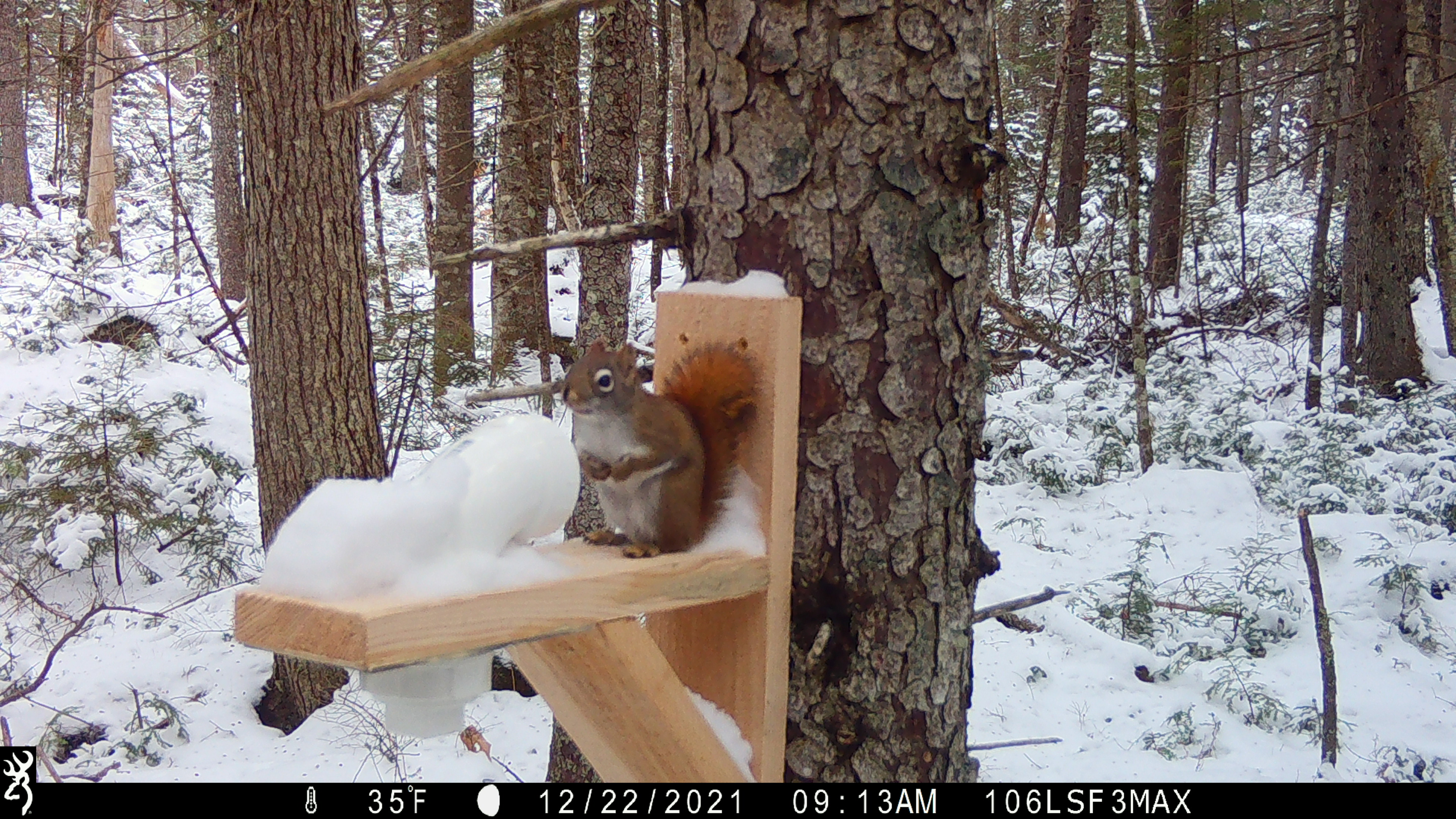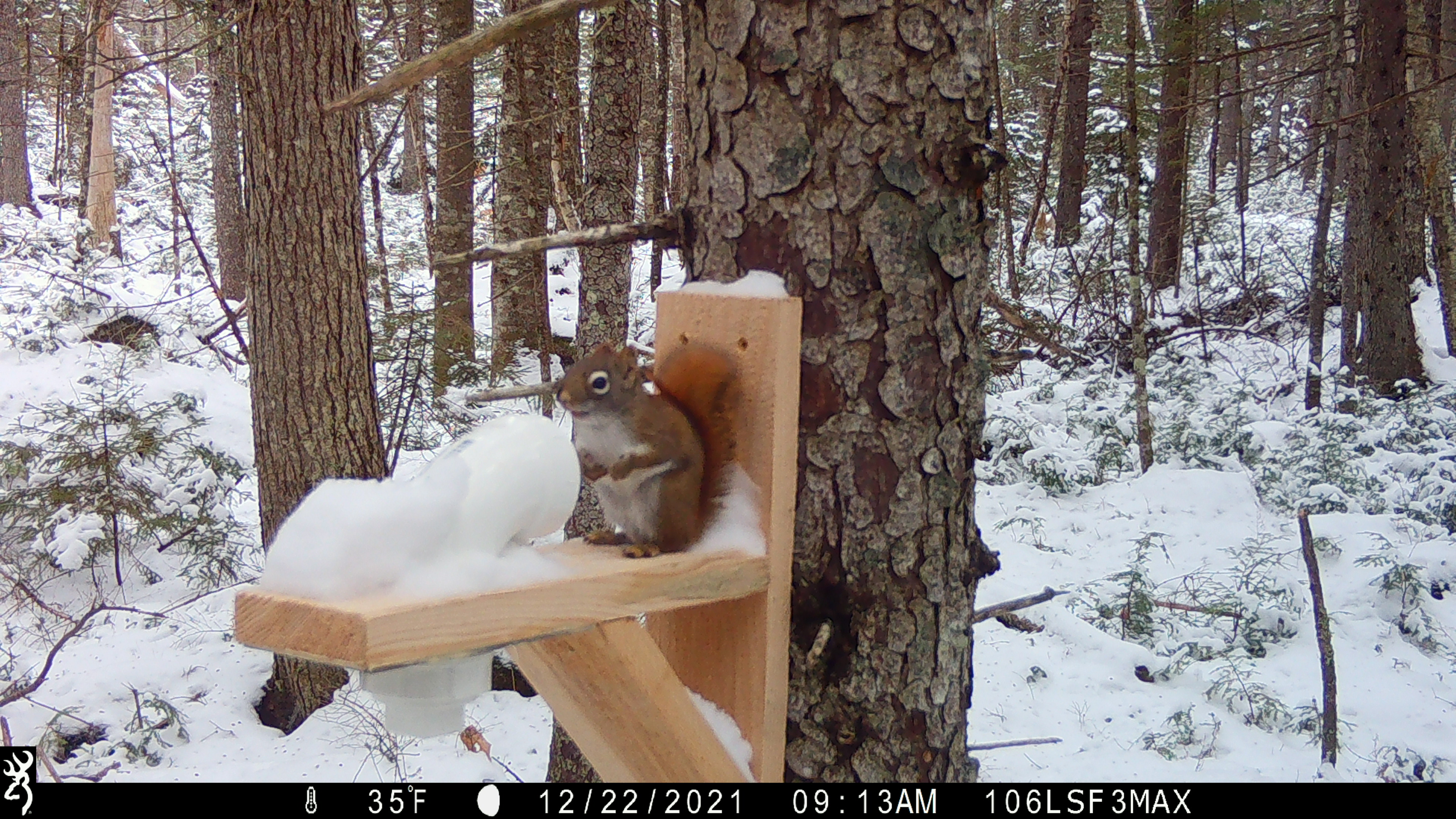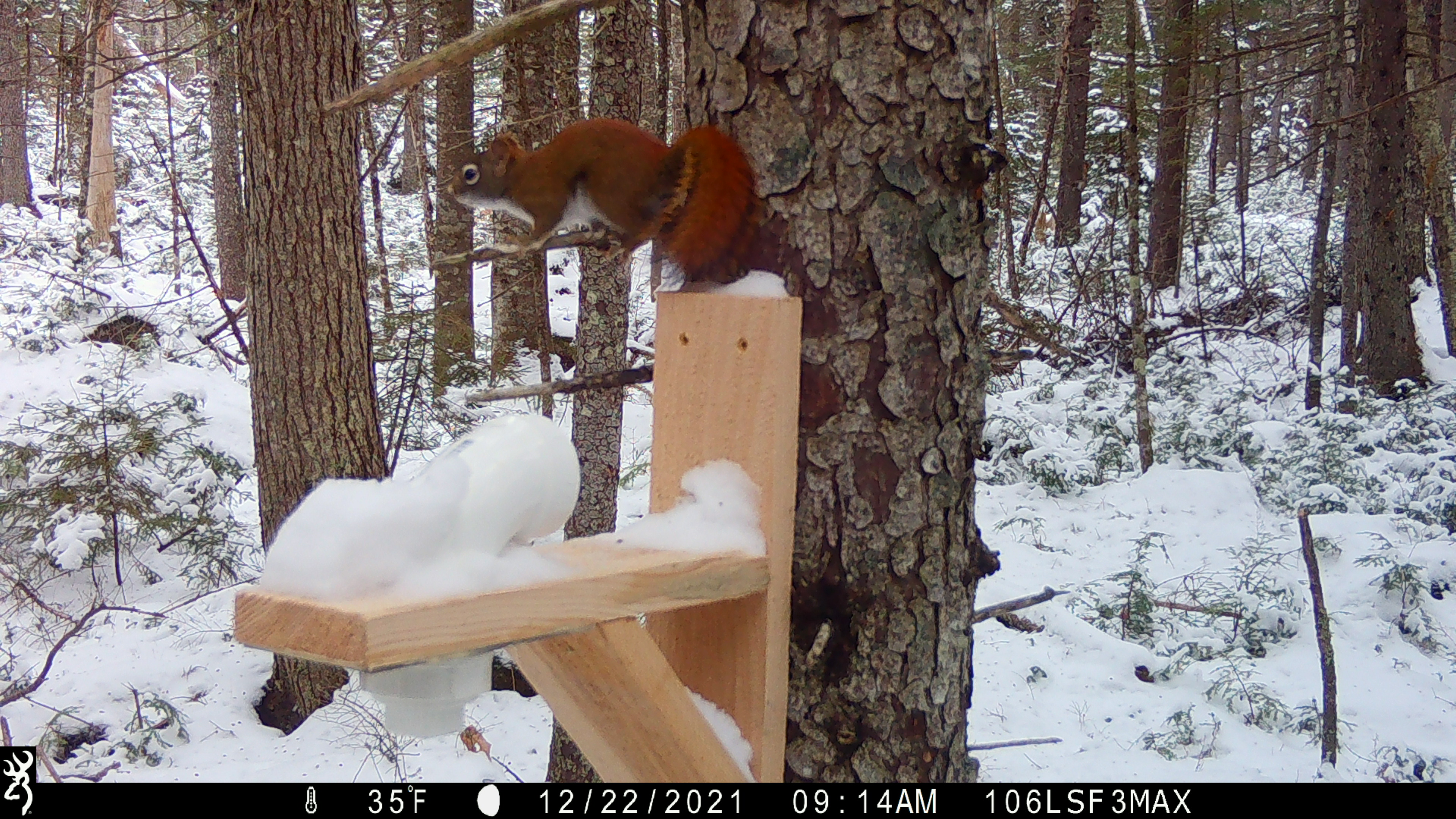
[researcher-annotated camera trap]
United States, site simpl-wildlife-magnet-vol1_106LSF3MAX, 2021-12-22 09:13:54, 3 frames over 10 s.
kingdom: Animalia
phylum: Chordata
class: Mammalia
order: Rodentia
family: Sciuridae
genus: Tamiasciurus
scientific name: Tamiasciurus hudsonicus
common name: red squirrel